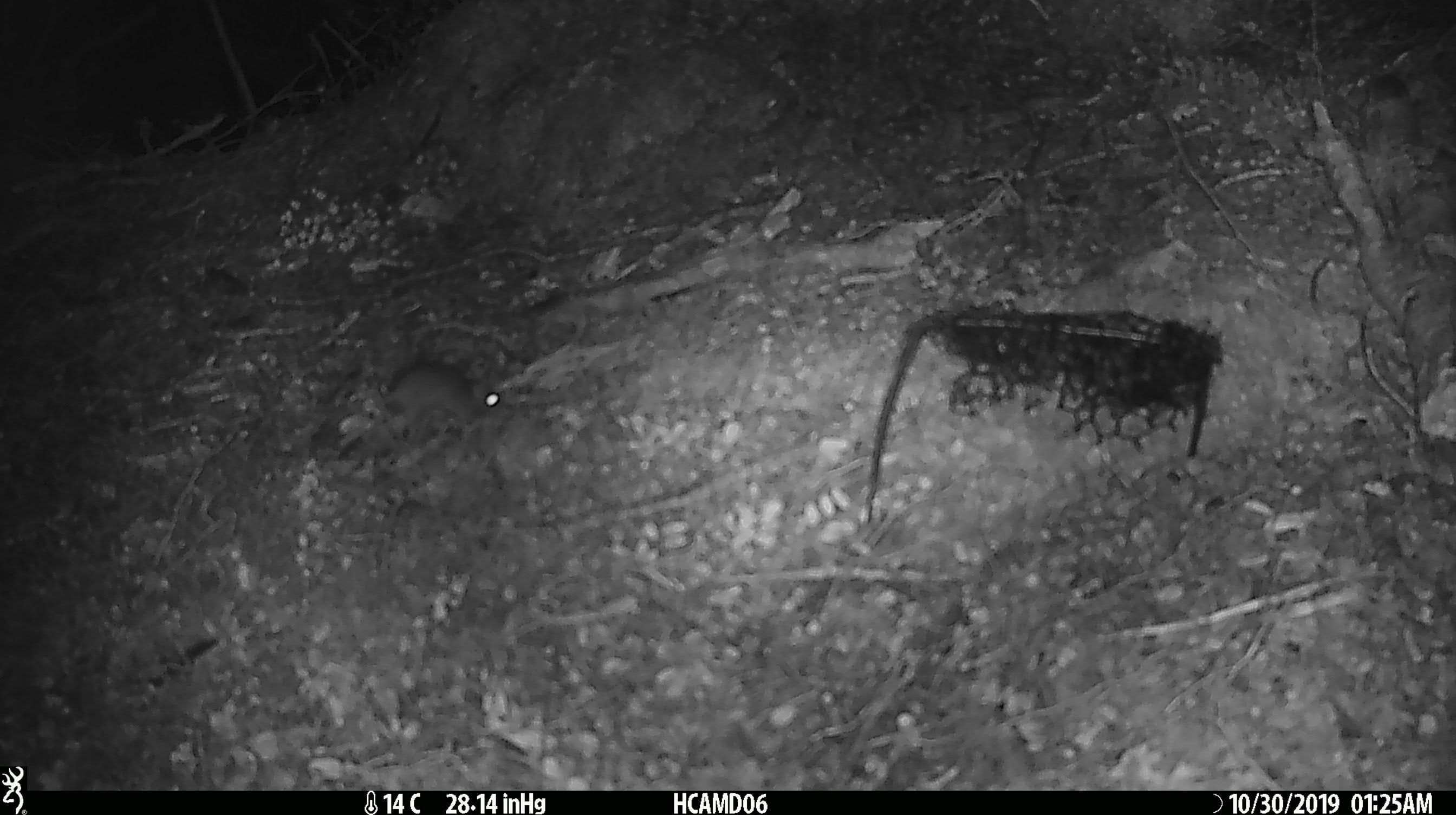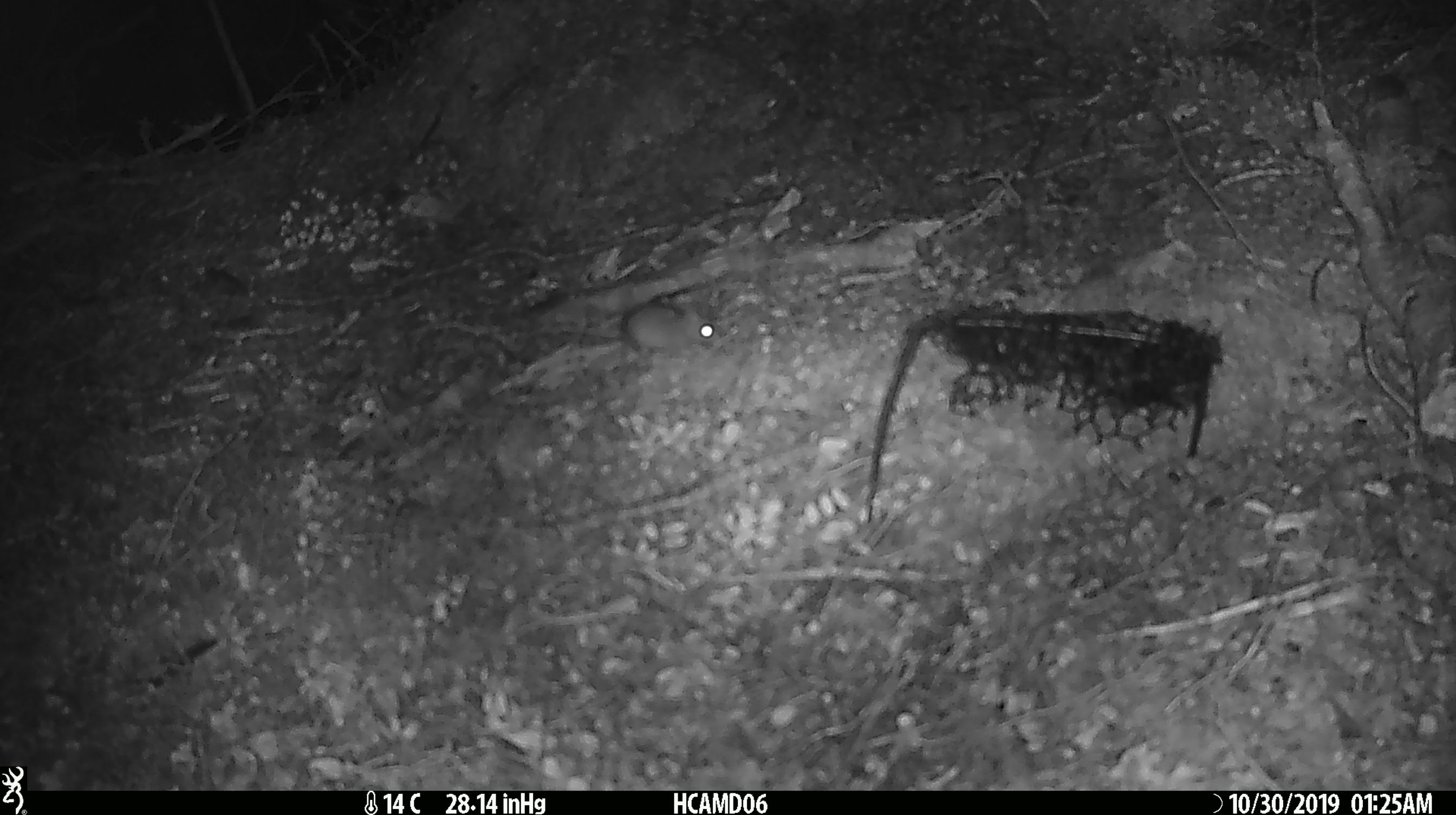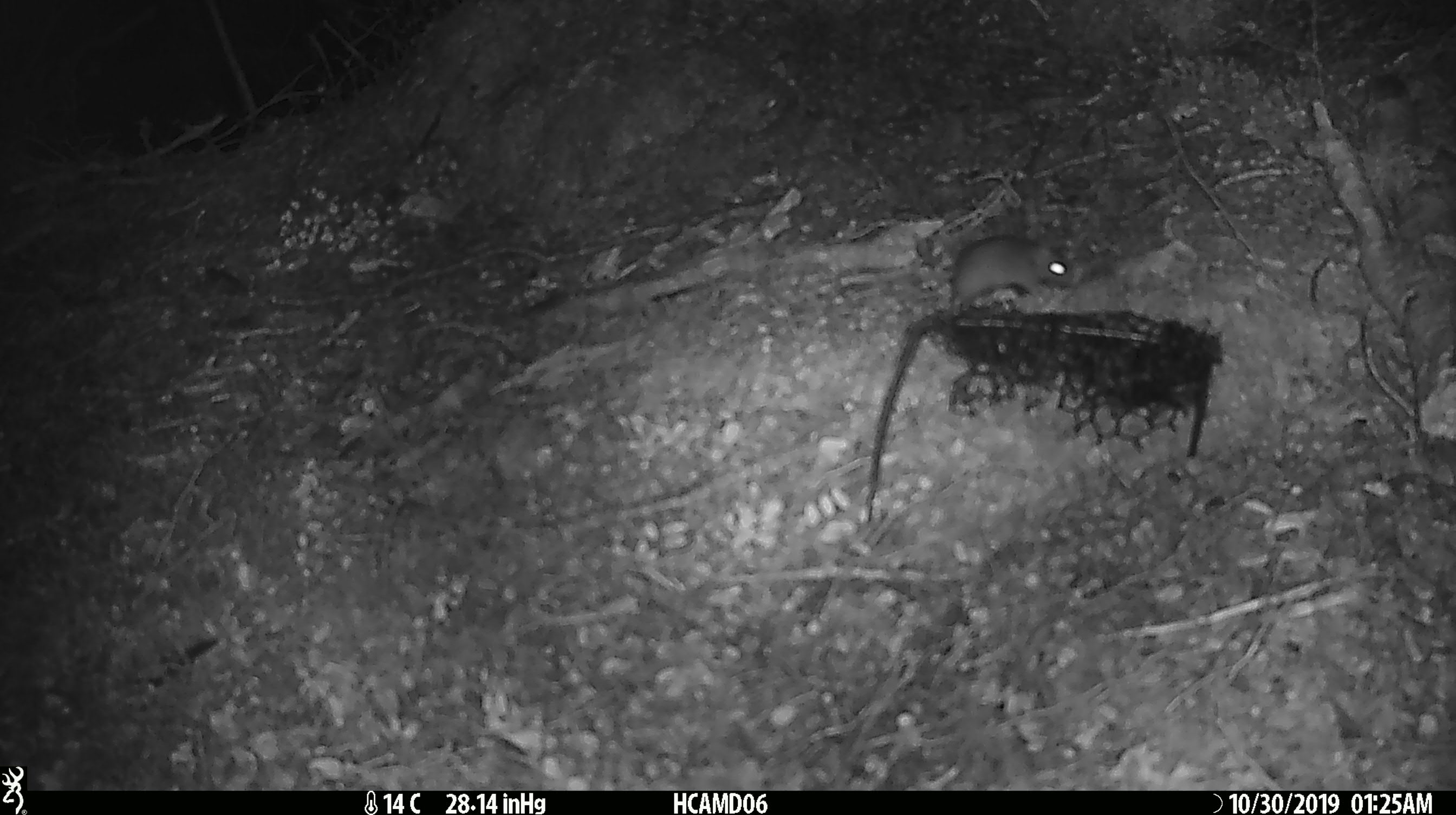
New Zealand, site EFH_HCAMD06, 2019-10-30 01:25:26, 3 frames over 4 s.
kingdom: Animalia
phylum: Chordata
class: Mammalia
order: Rodentia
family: Muridae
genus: Mus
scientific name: Mus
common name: mouse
Mouse (Mus).